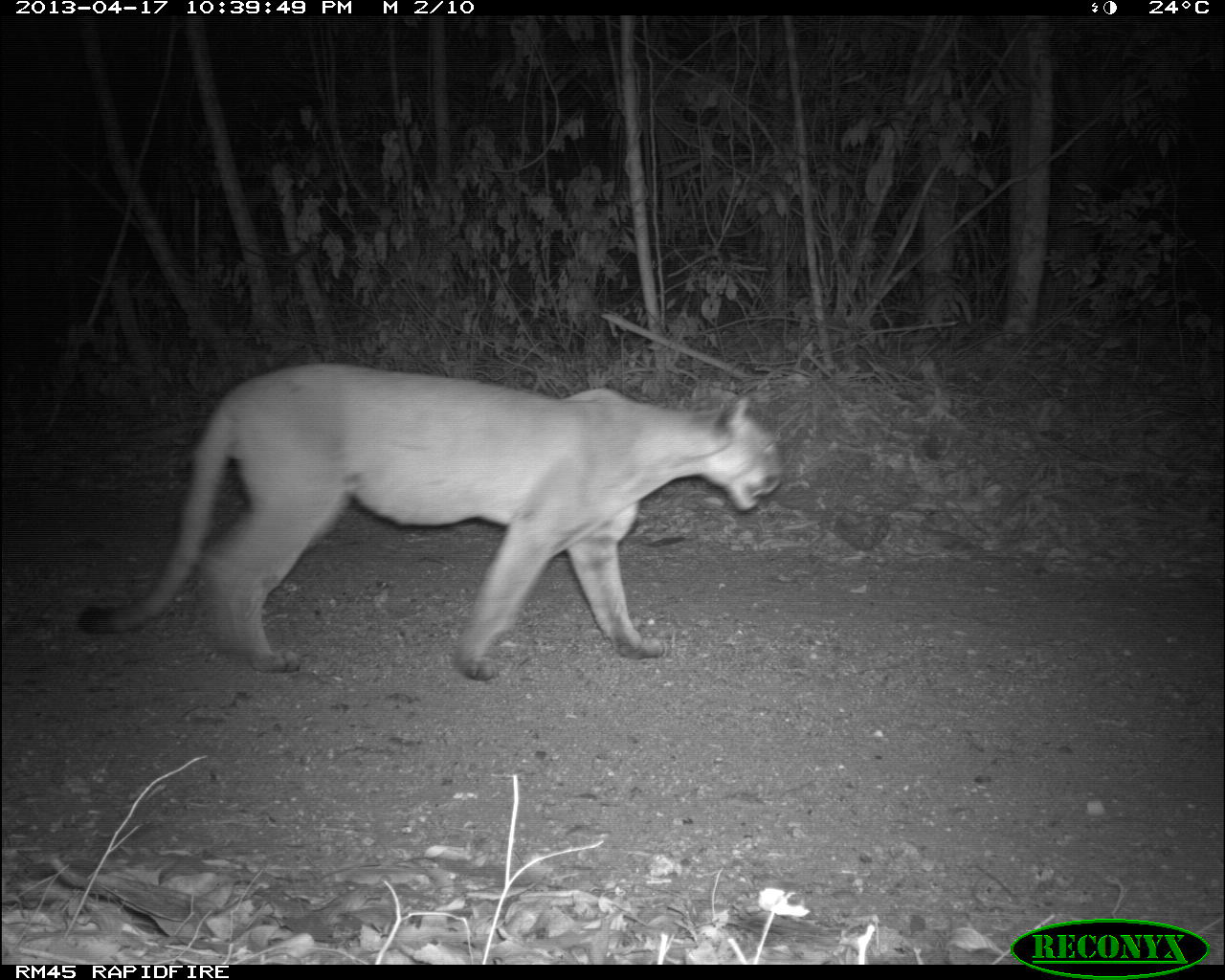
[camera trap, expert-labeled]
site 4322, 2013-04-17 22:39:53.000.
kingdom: Animalia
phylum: Chordata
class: Mammalia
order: Carnivora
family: Felidae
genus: Puma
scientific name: Puma concolor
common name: mountain lion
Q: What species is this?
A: Puma concolor (mountain lion).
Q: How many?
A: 1.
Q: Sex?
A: Male.